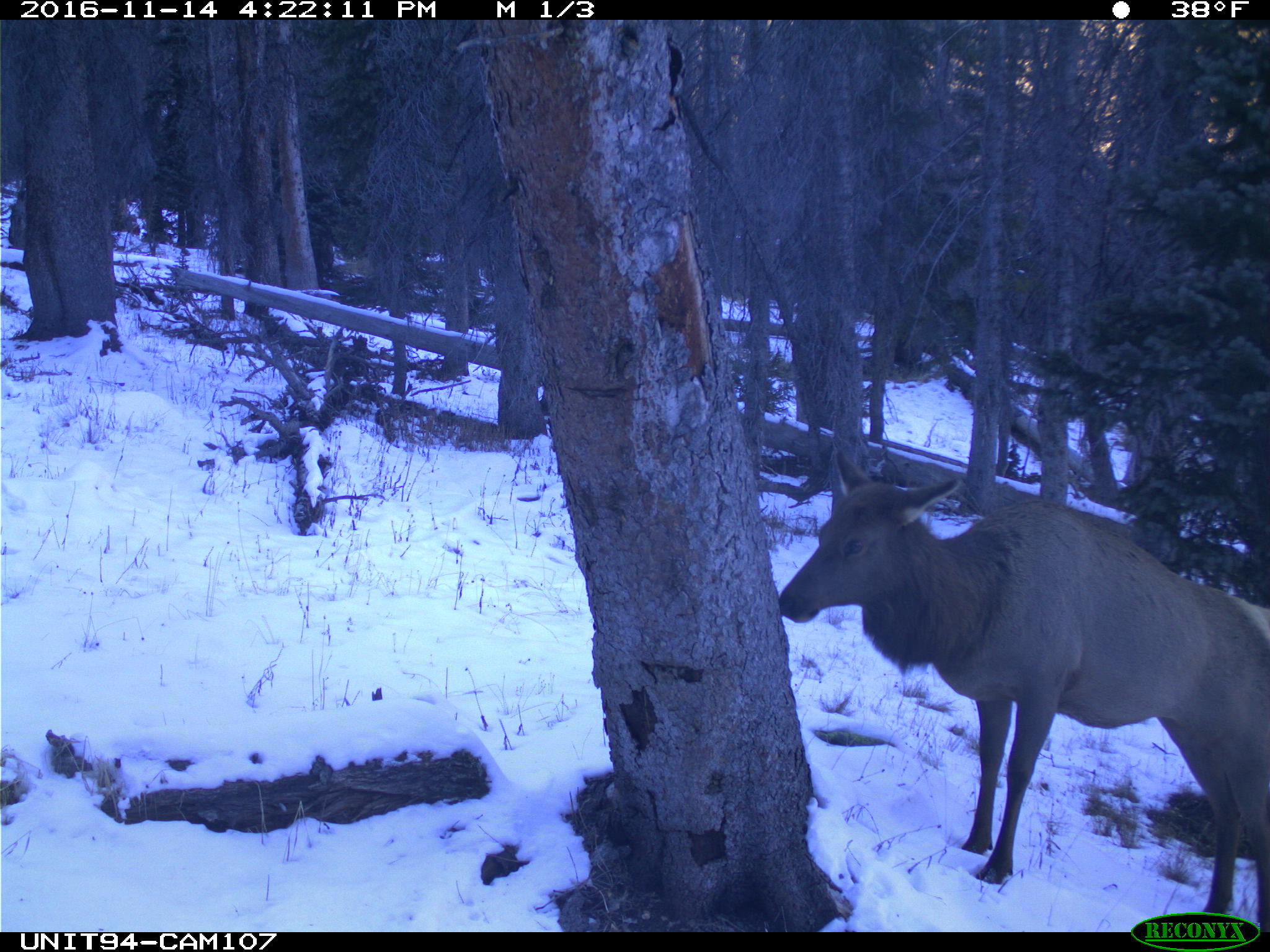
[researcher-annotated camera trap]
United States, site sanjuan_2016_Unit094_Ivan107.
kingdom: Animalia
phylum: Chordata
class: Mammalia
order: Artiodactyla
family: Cervidae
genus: Cervus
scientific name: Cervus elaphus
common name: red deer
Cervus elaphus (red deer).